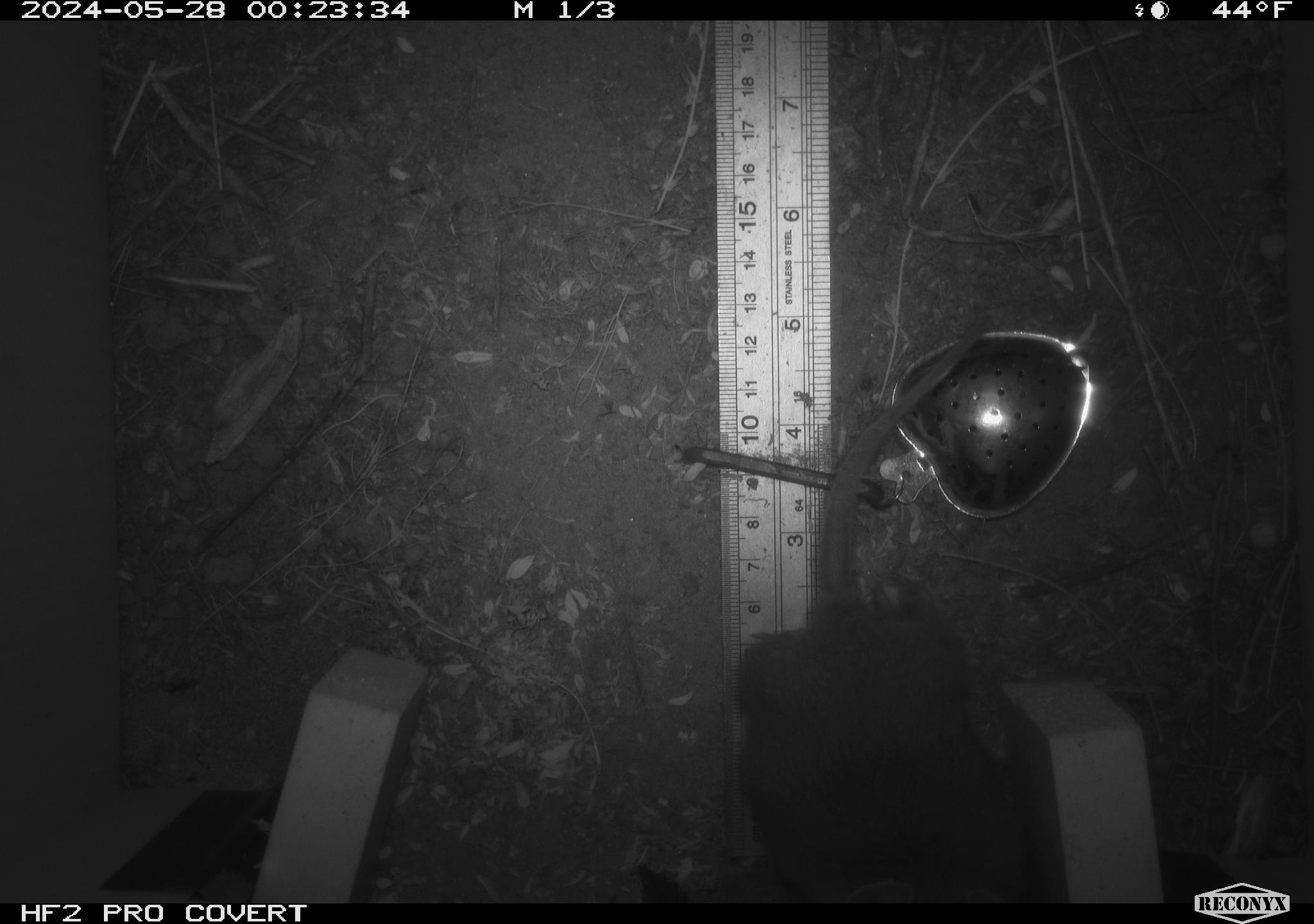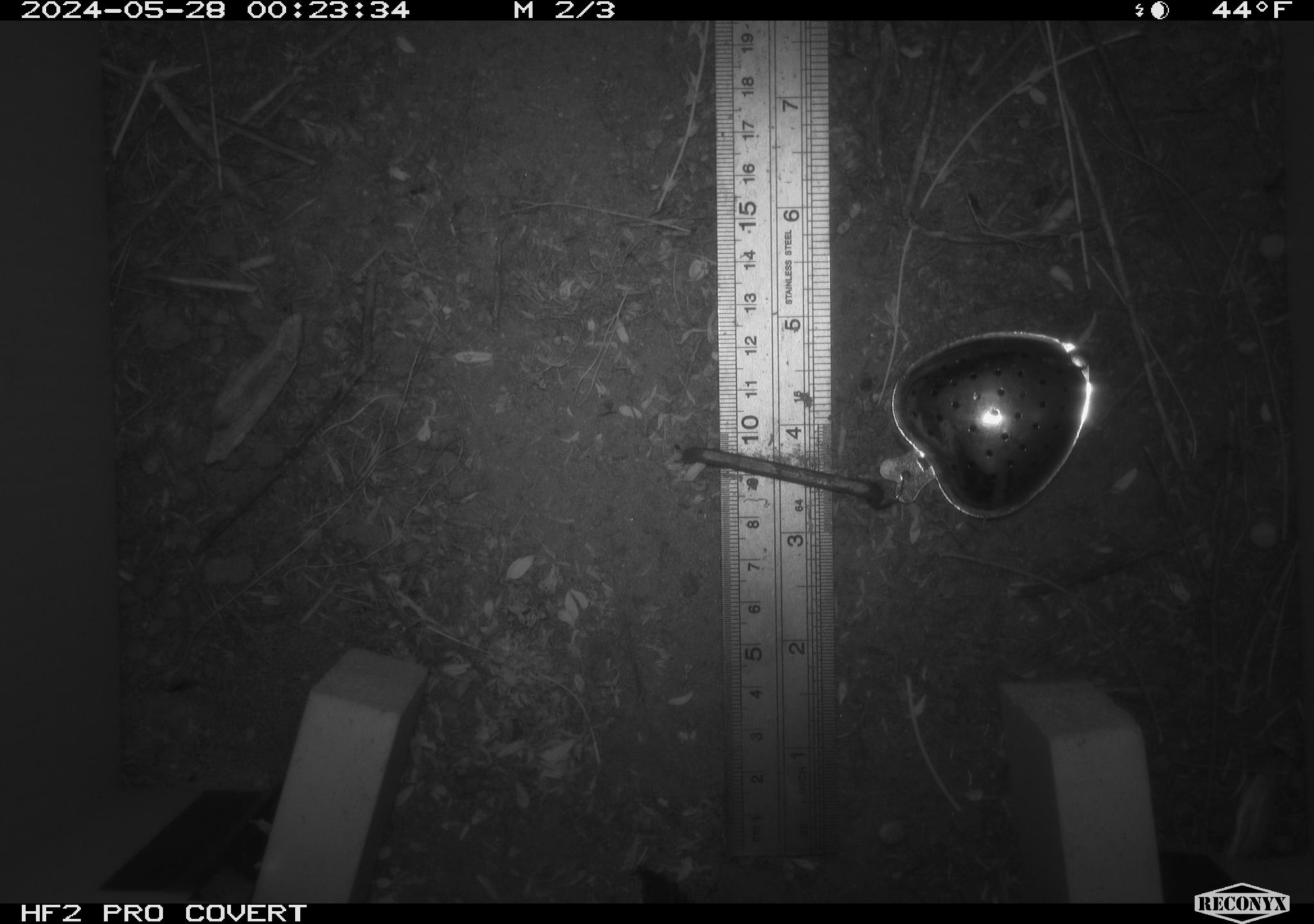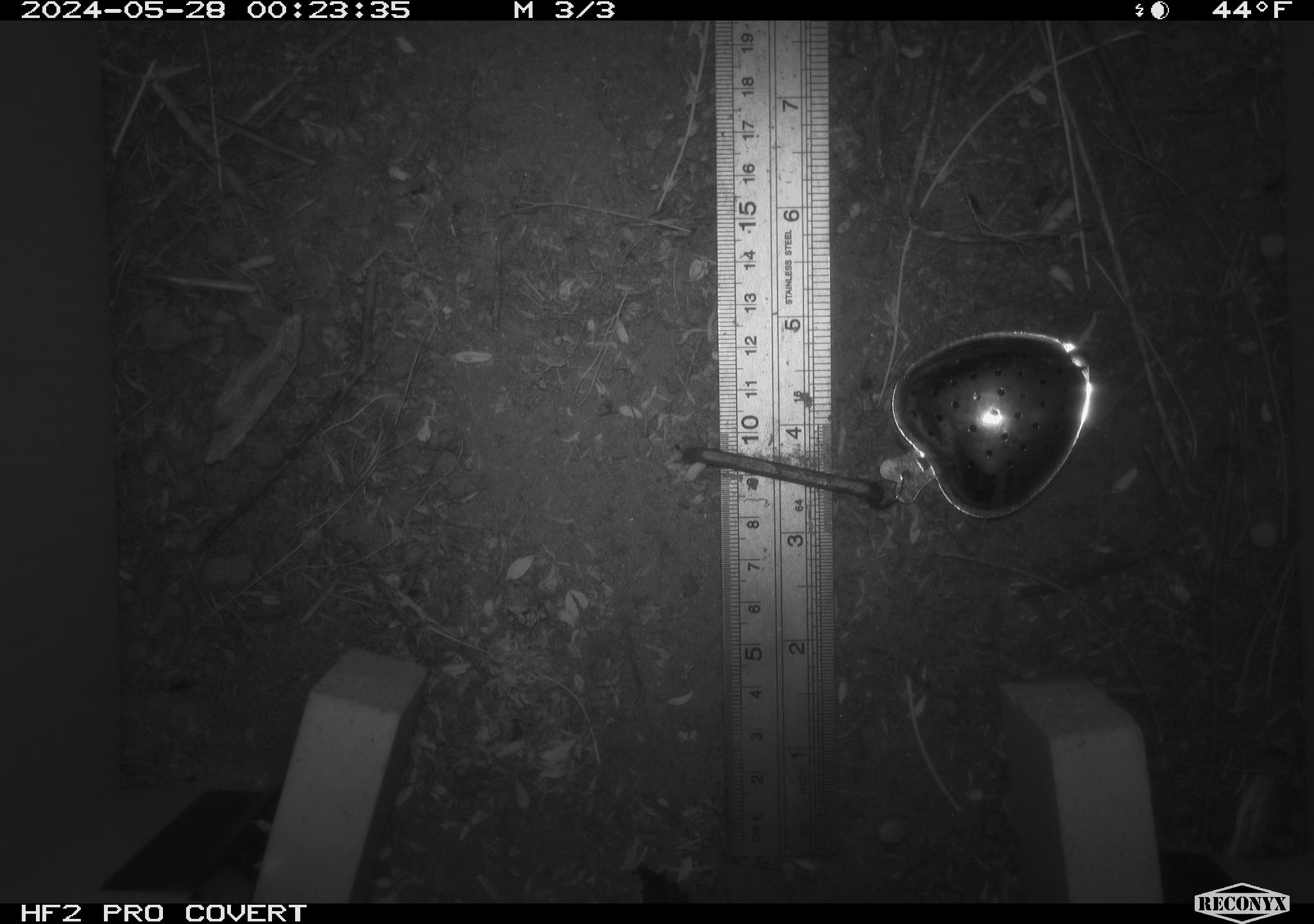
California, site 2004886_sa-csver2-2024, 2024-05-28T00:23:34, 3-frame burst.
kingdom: Animalia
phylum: Chordata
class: Mammalia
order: Rodentia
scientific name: Rodentia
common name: rodent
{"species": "rodent (Rodentia)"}